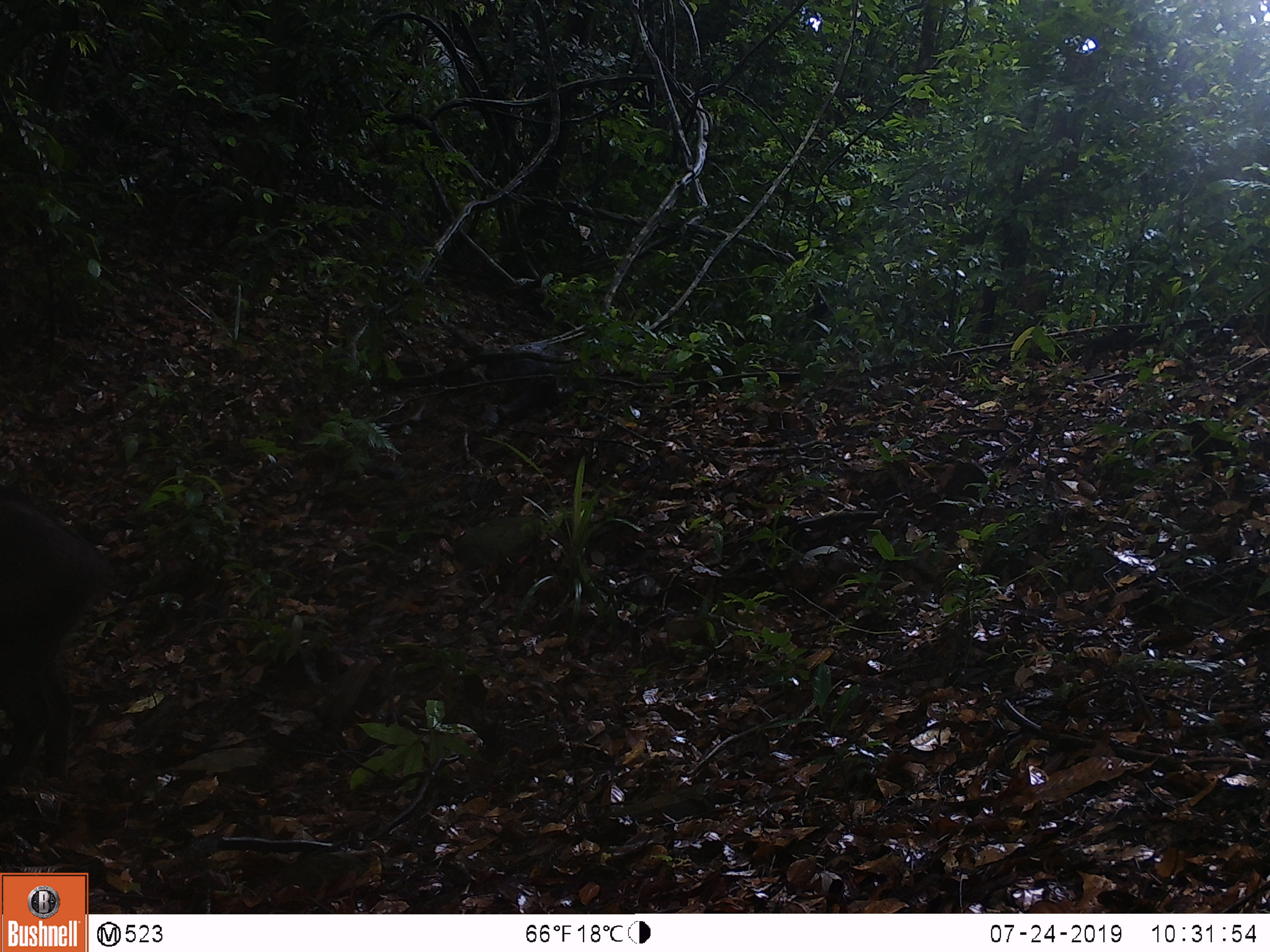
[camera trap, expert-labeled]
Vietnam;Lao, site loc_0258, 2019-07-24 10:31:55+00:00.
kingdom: Animalia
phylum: Chordata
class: Mammalia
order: Artiodactyla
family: Suidae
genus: Sus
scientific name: Sus scrofa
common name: eurasian wild pig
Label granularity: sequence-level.